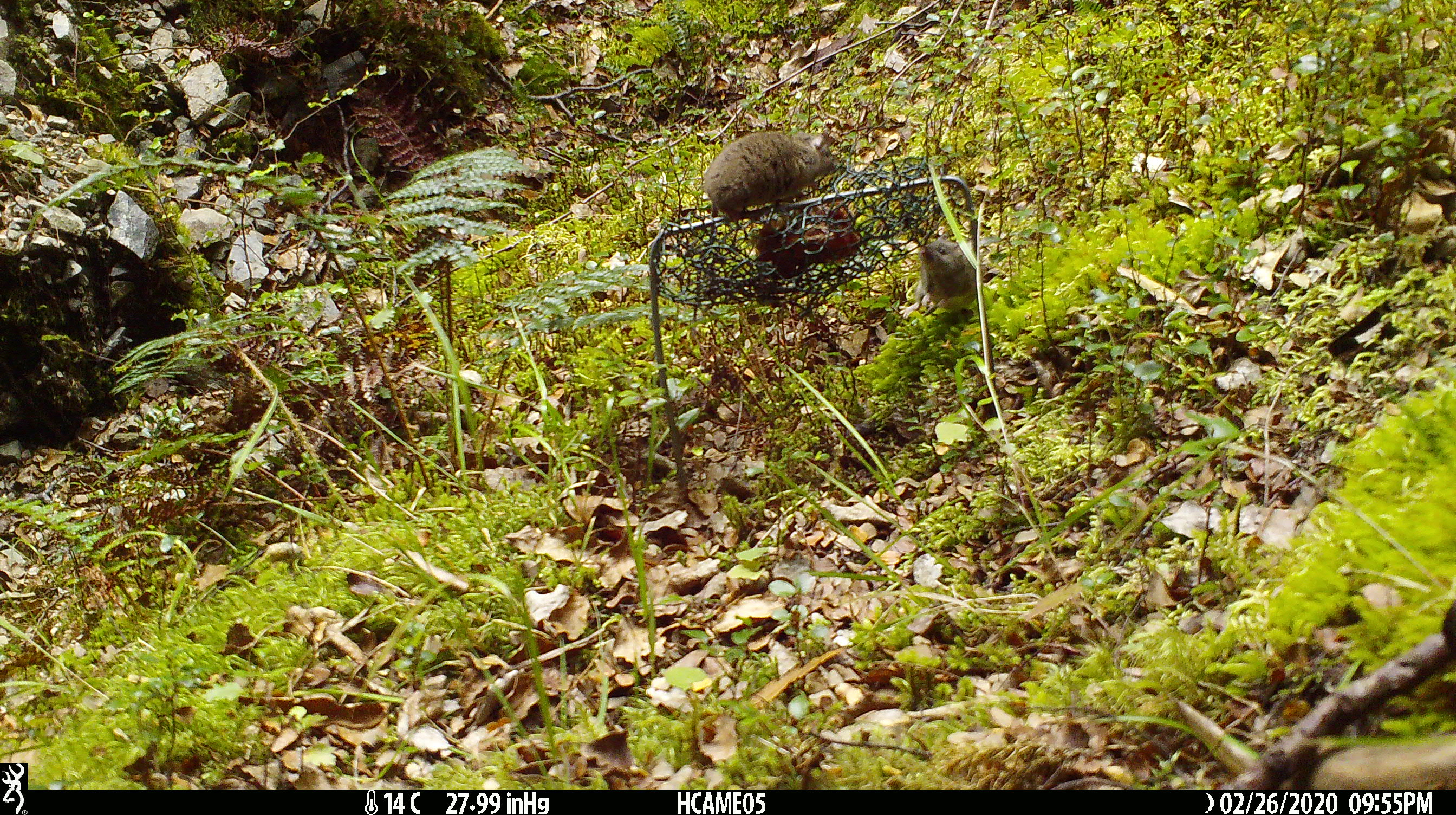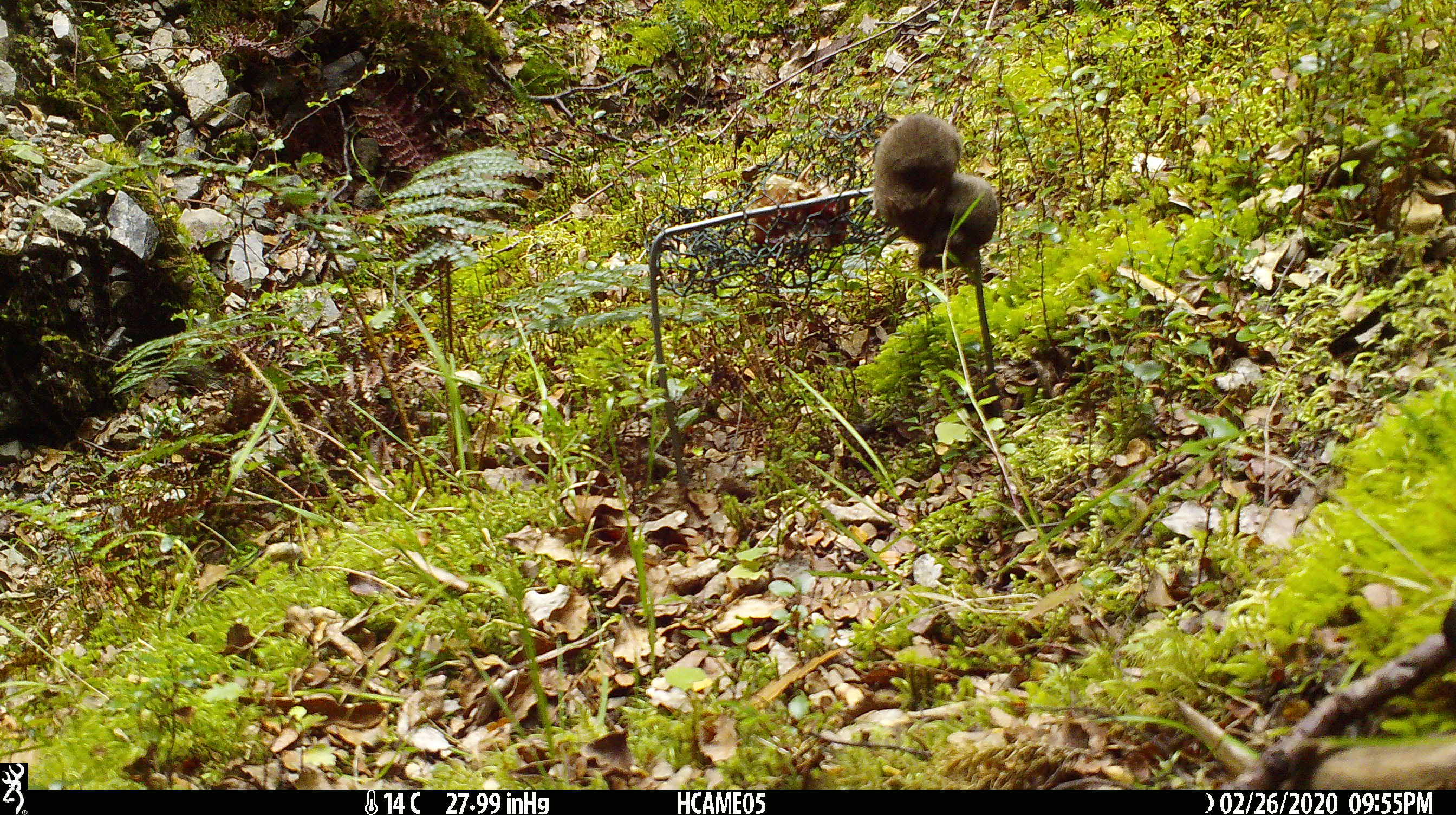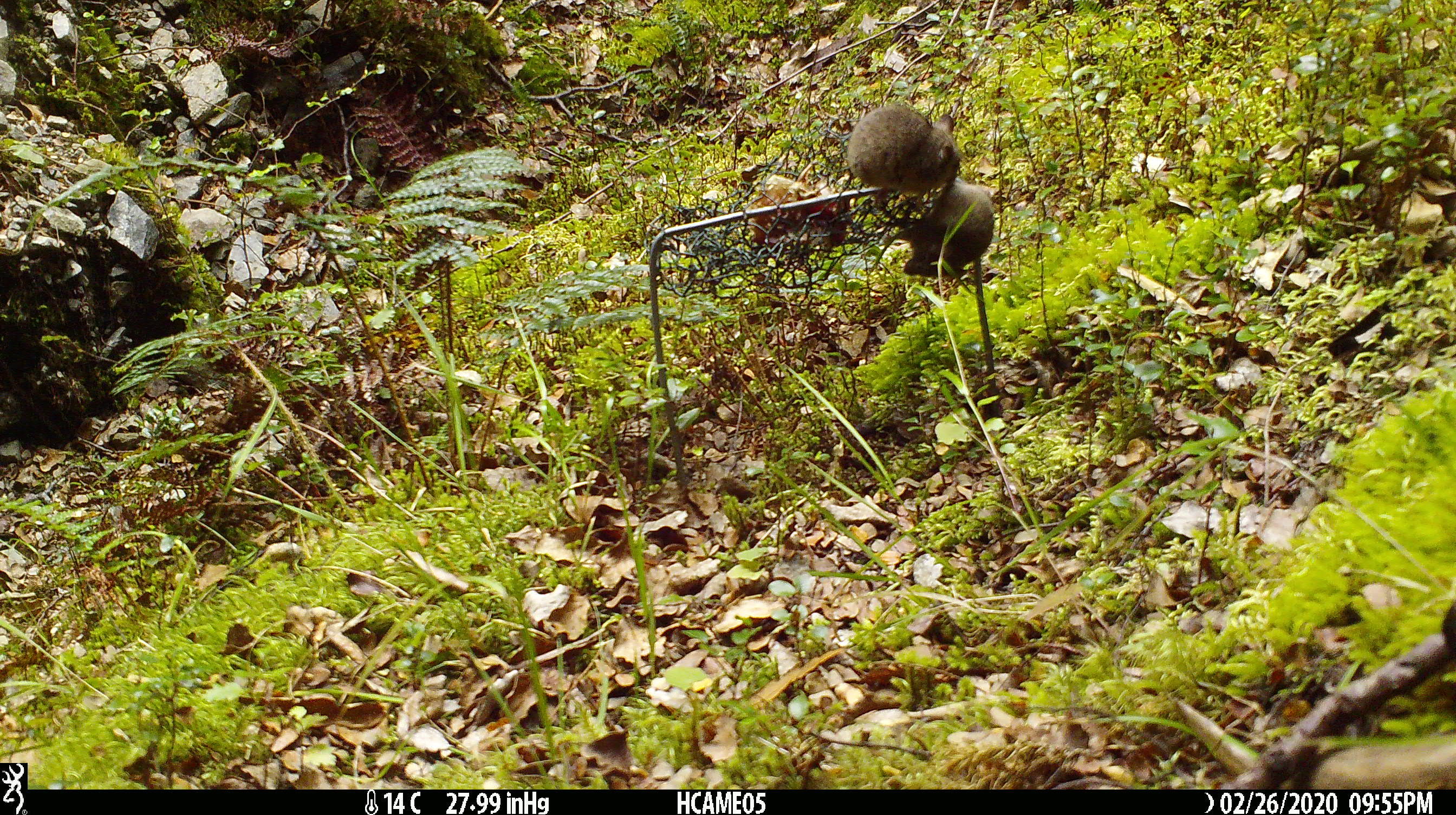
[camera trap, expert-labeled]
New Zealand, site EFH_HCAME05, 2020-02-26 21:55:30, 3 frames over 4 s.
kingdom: Animalia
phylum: Chordata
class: Mammalia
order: Rodentia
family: Muridae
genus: Mus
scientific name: Mus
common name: mouse